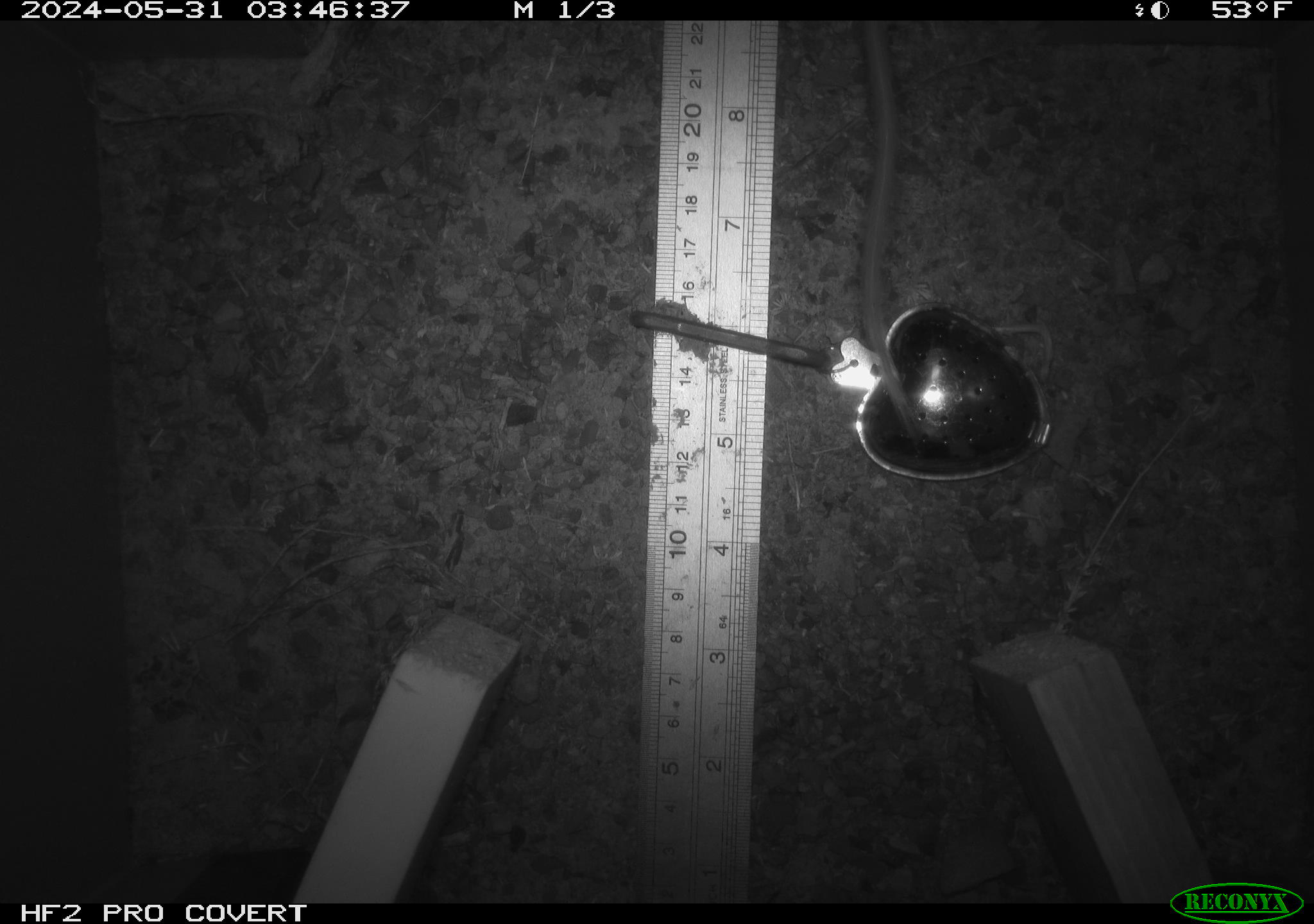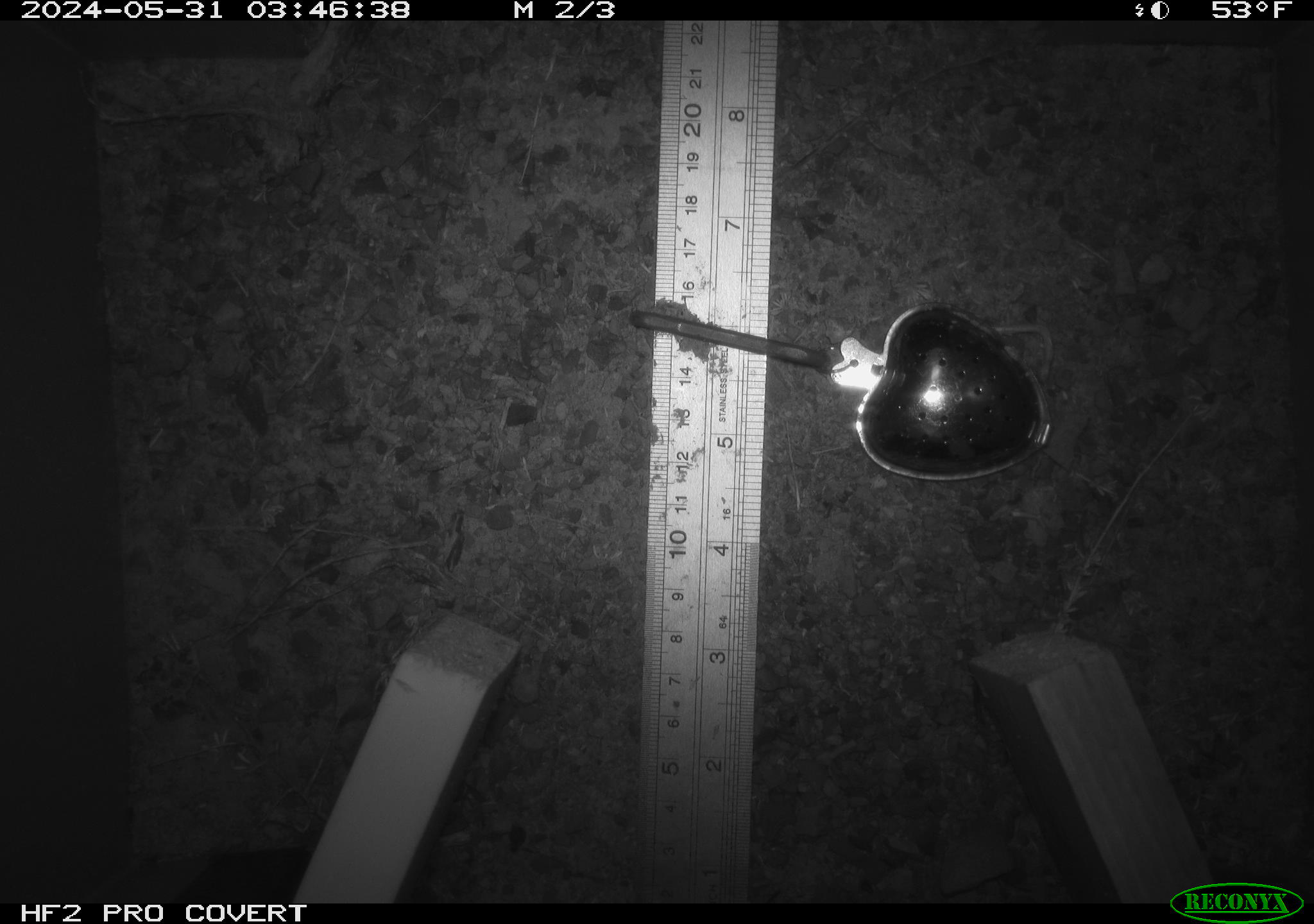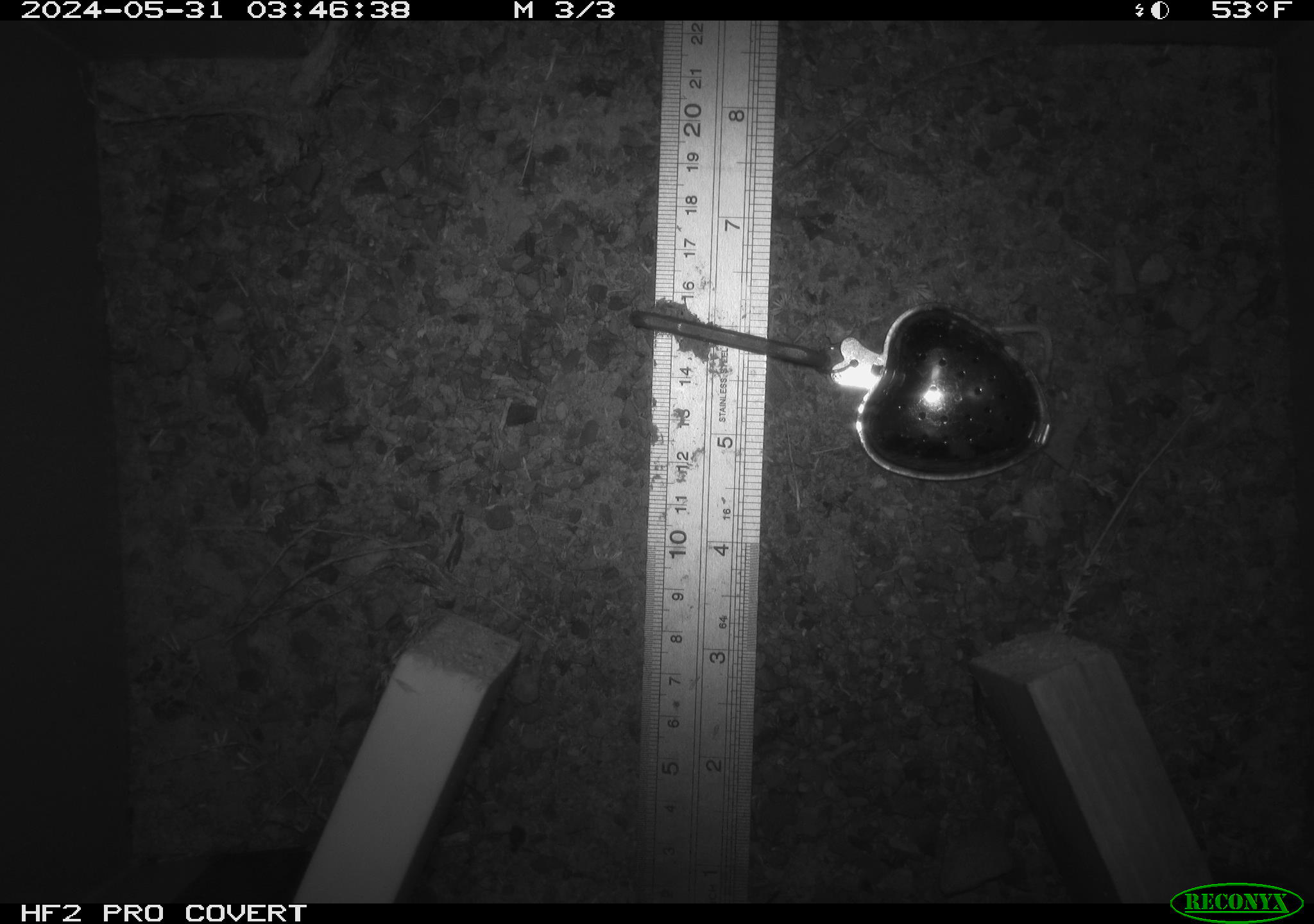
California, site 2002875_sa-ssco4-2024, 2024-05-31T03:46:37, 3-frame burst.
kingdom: Animalia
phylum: Chordata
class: Mammalia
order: Rodentia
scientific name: Rodentia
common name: mouse species